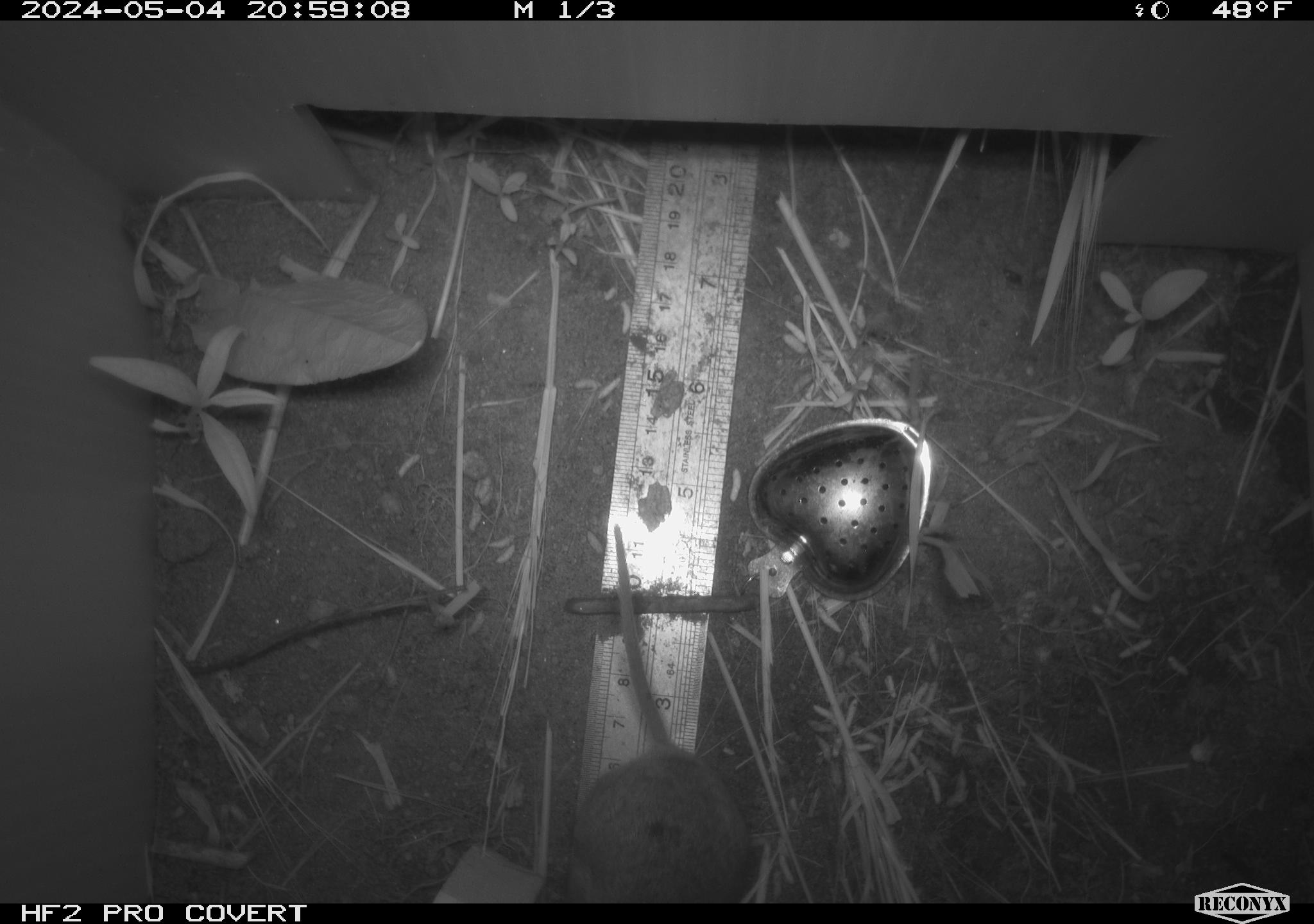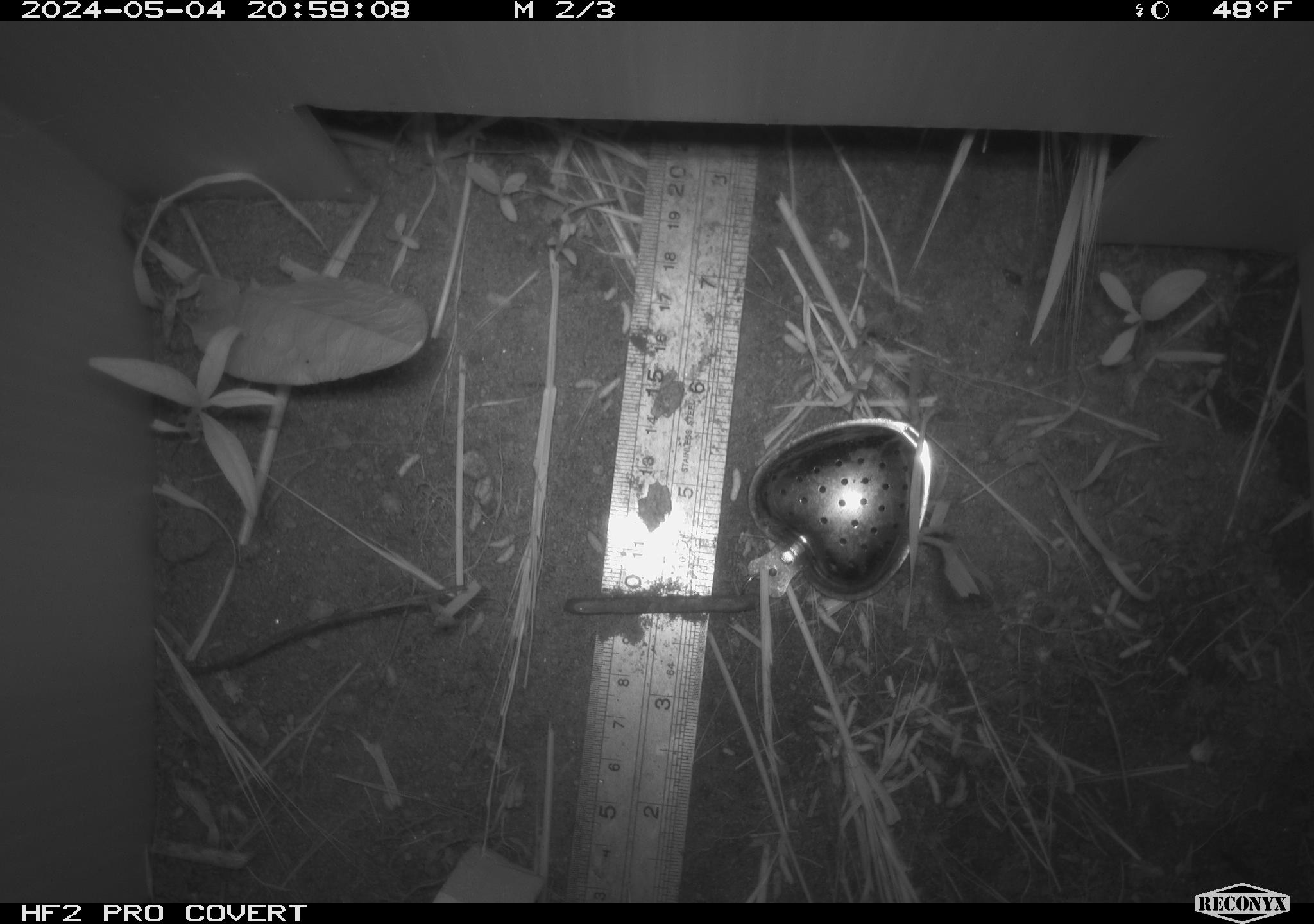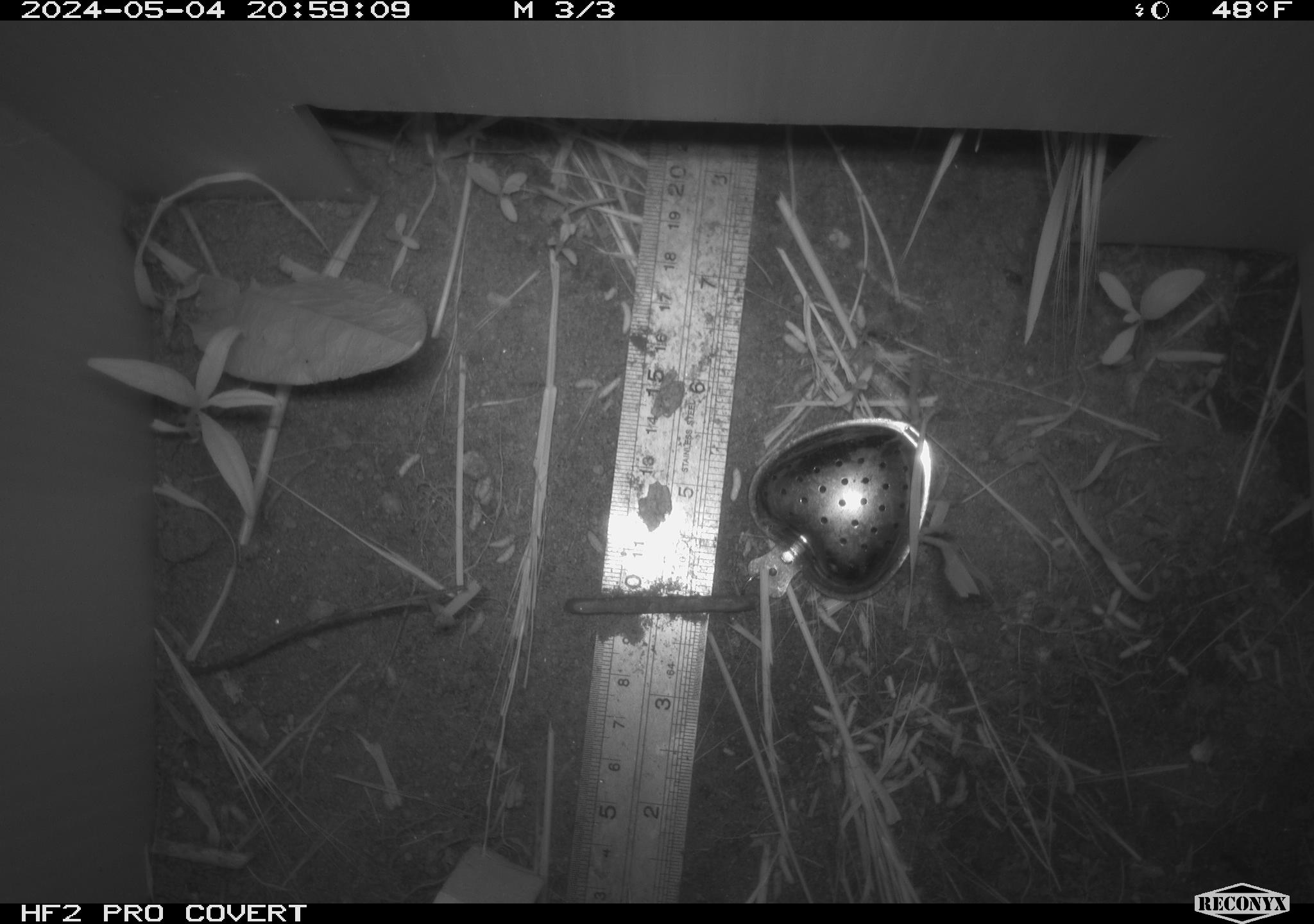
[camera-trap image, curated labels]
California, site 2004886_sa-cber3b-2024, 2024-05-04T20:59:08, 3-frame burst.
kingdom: Animalia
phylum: Chordata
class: Mammalia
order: Rodentia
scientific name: Rodentia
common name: mouse species